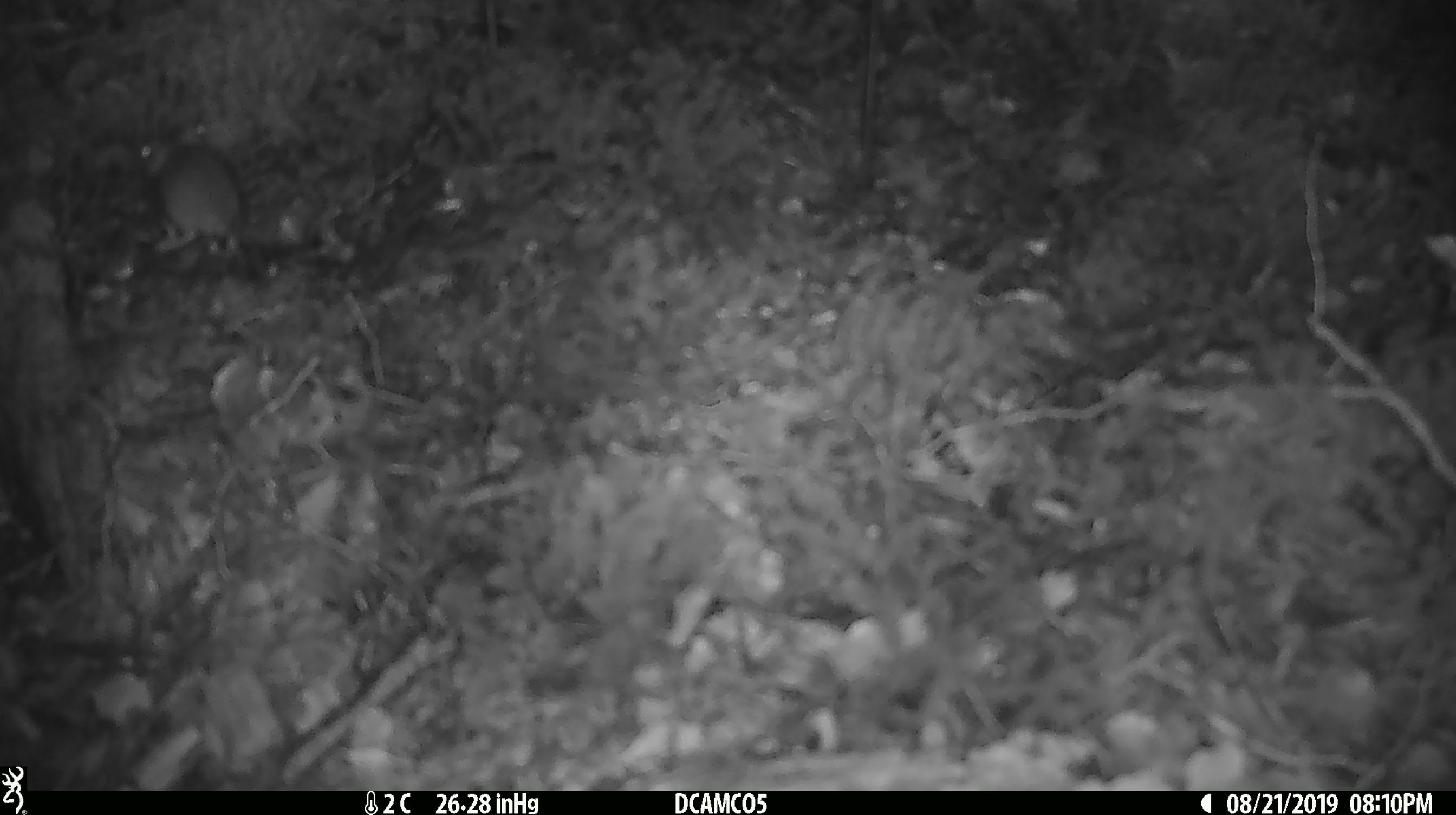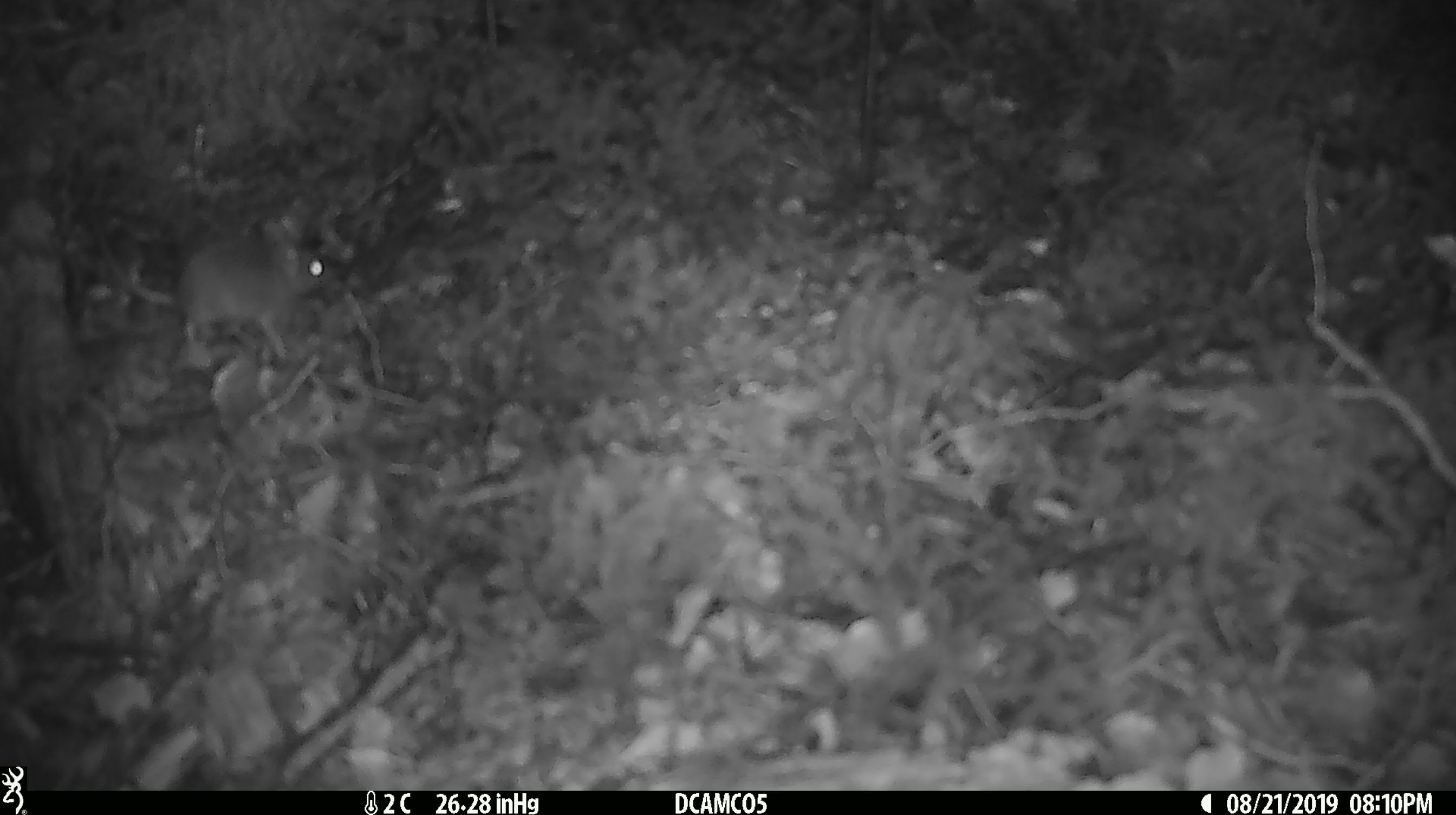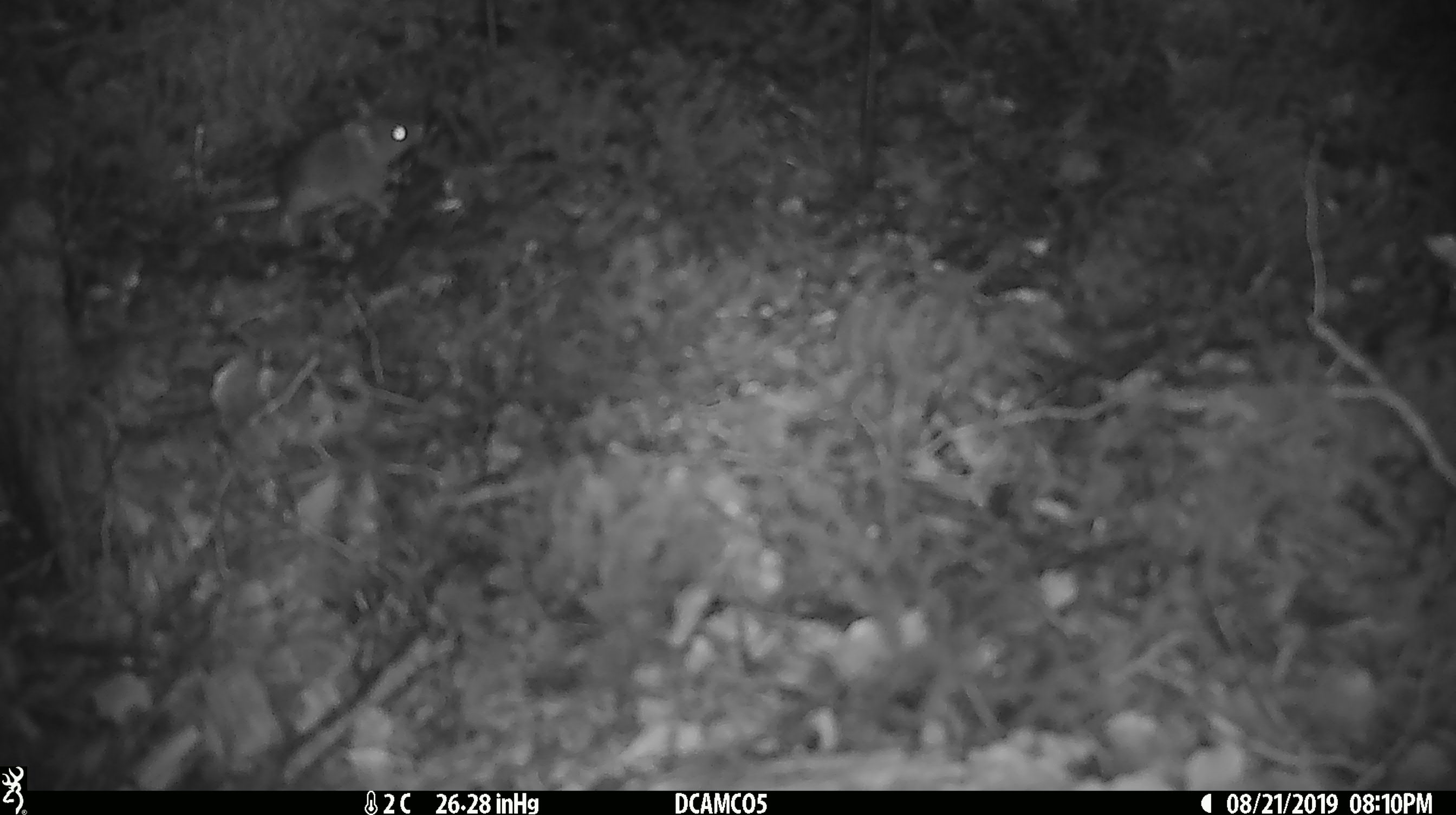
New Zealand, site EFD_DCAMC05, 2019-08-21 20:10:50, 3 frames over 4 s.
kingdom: Animalia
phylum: Chordata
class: Mammalia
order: Rodentia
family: Muridae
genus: Mus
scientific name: Mus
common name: mouse